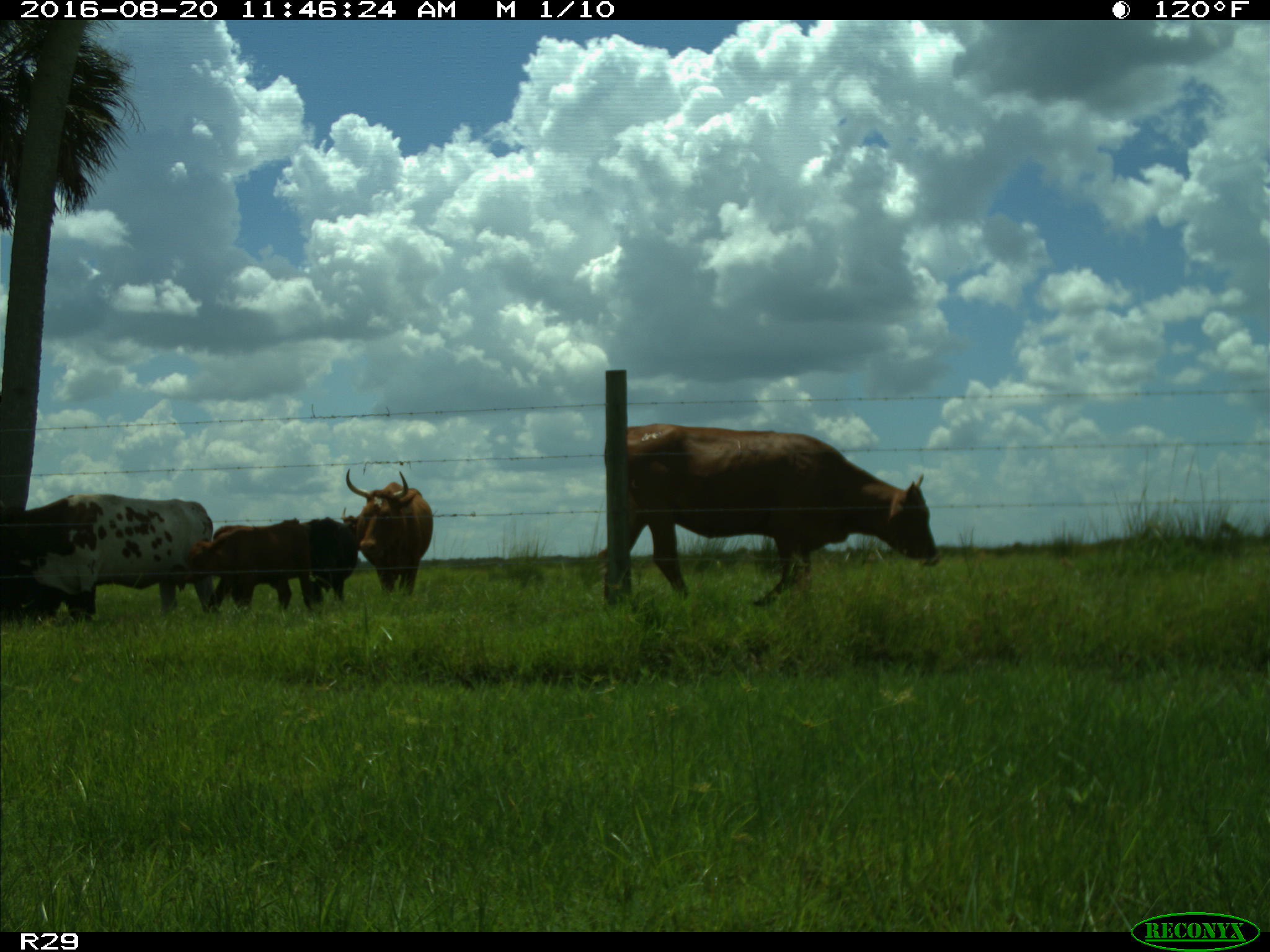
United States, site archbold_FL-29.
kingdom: Animalia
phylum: Chordata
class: Mammalia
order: Artiodactyla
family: Bovidae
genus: Bos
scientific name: Bos taurus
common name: domestic cow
Bos taurus (domestic cow).